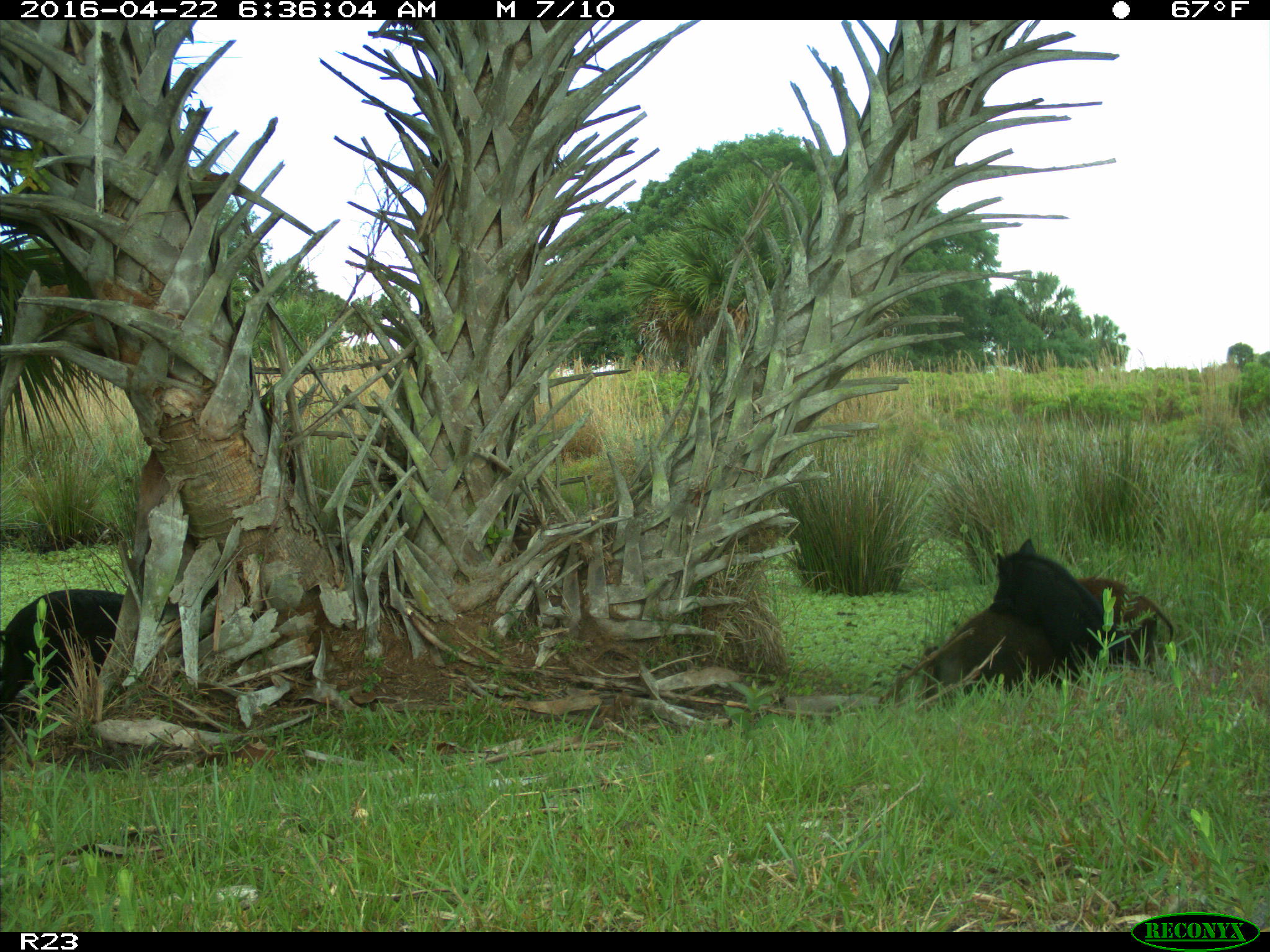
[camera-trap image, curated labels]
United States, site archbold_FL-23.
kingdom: Animalia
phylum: Chordata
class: Mammalia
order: Artiodactyla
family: Suidae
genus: Sus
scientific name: Sus scrofa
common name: wild boar